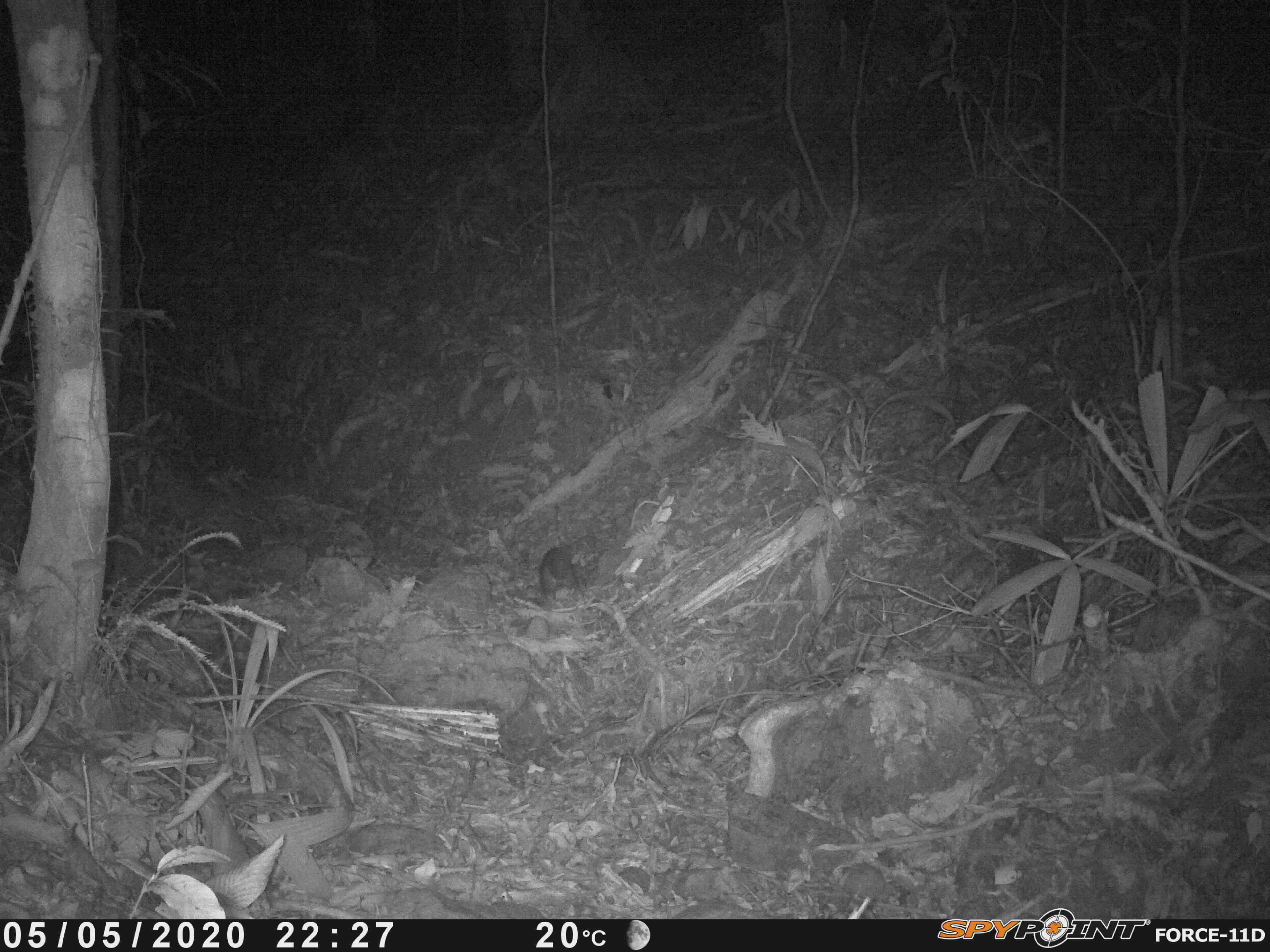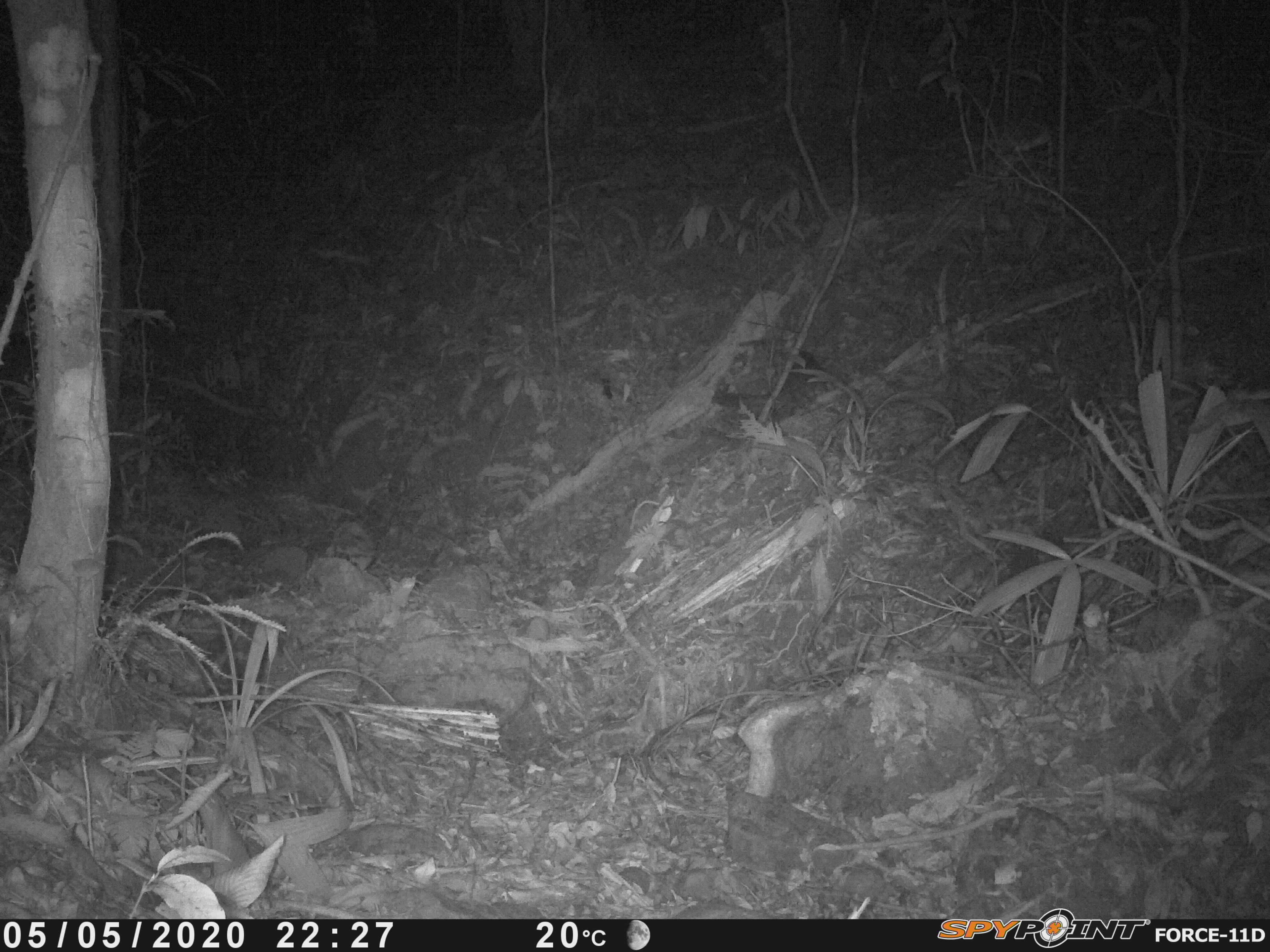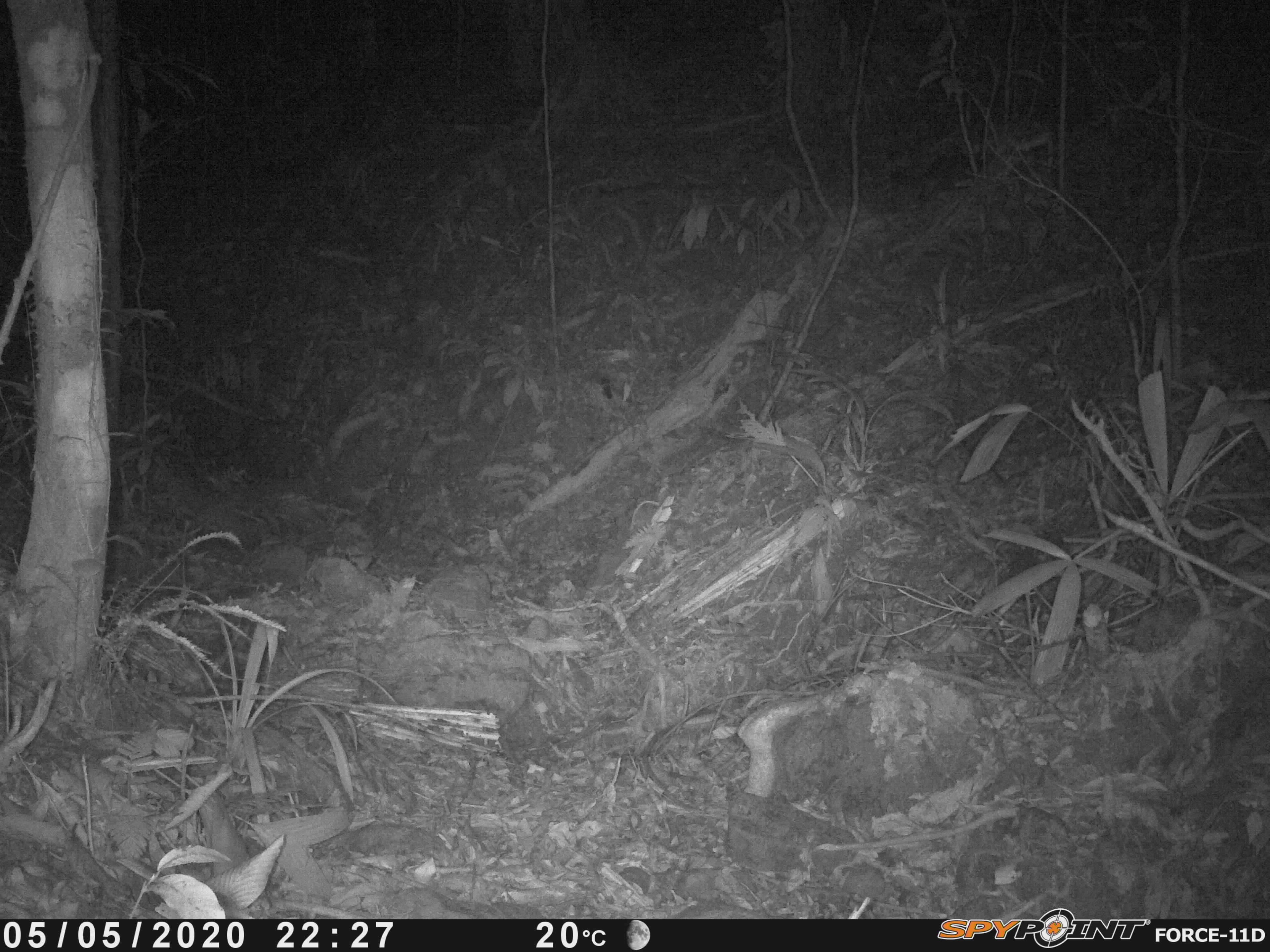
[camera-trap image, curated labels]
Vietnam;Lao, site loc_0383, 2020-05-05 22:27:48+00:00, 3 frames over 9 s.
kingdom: Animalia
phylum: Chordata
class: Mammalia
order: Carnivora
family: Mustelidae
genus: Melogale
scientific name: Melogale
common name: ferret badger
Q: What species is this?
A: Ferret badger (Melogale).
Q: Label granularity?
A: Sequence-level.